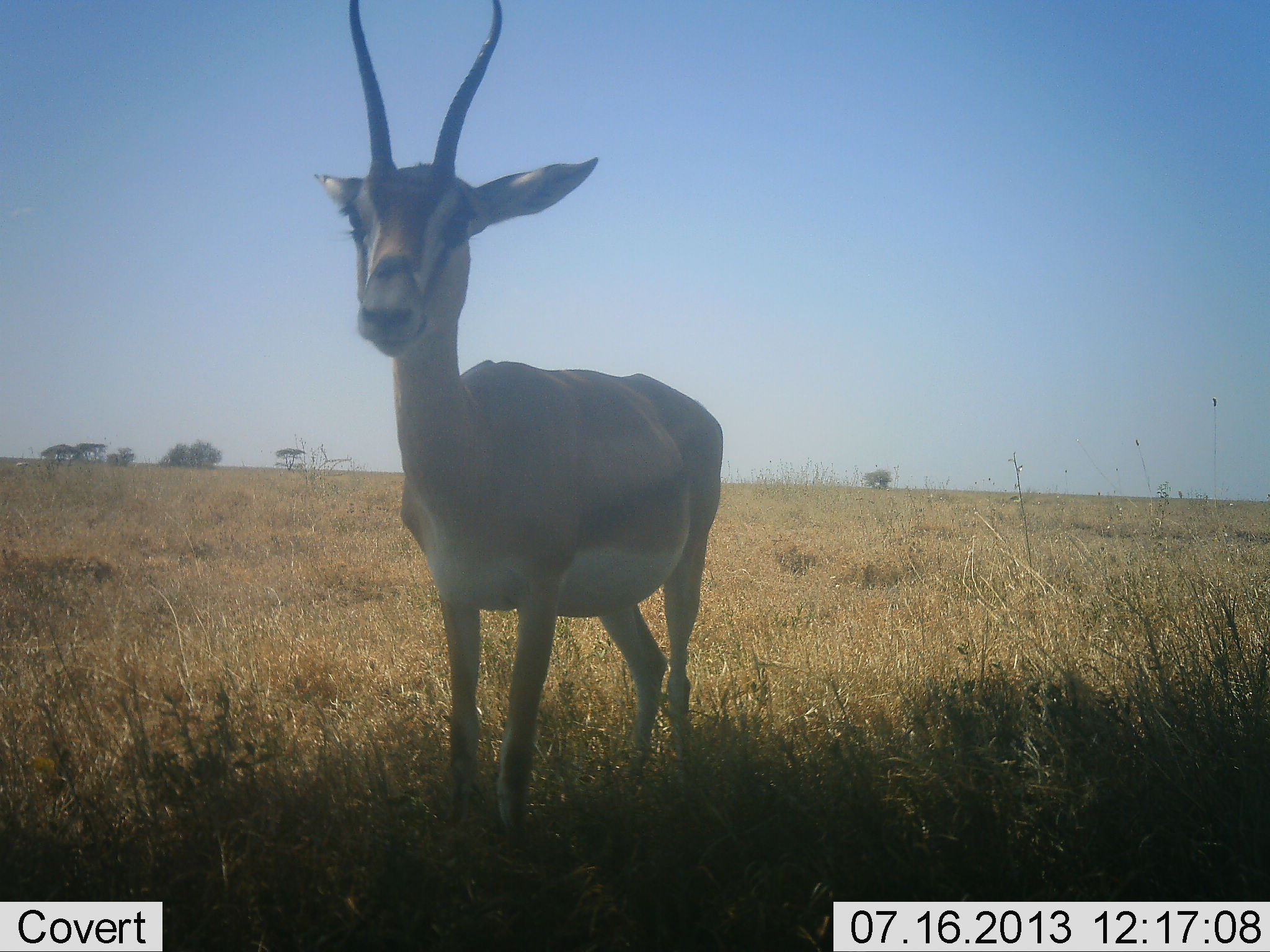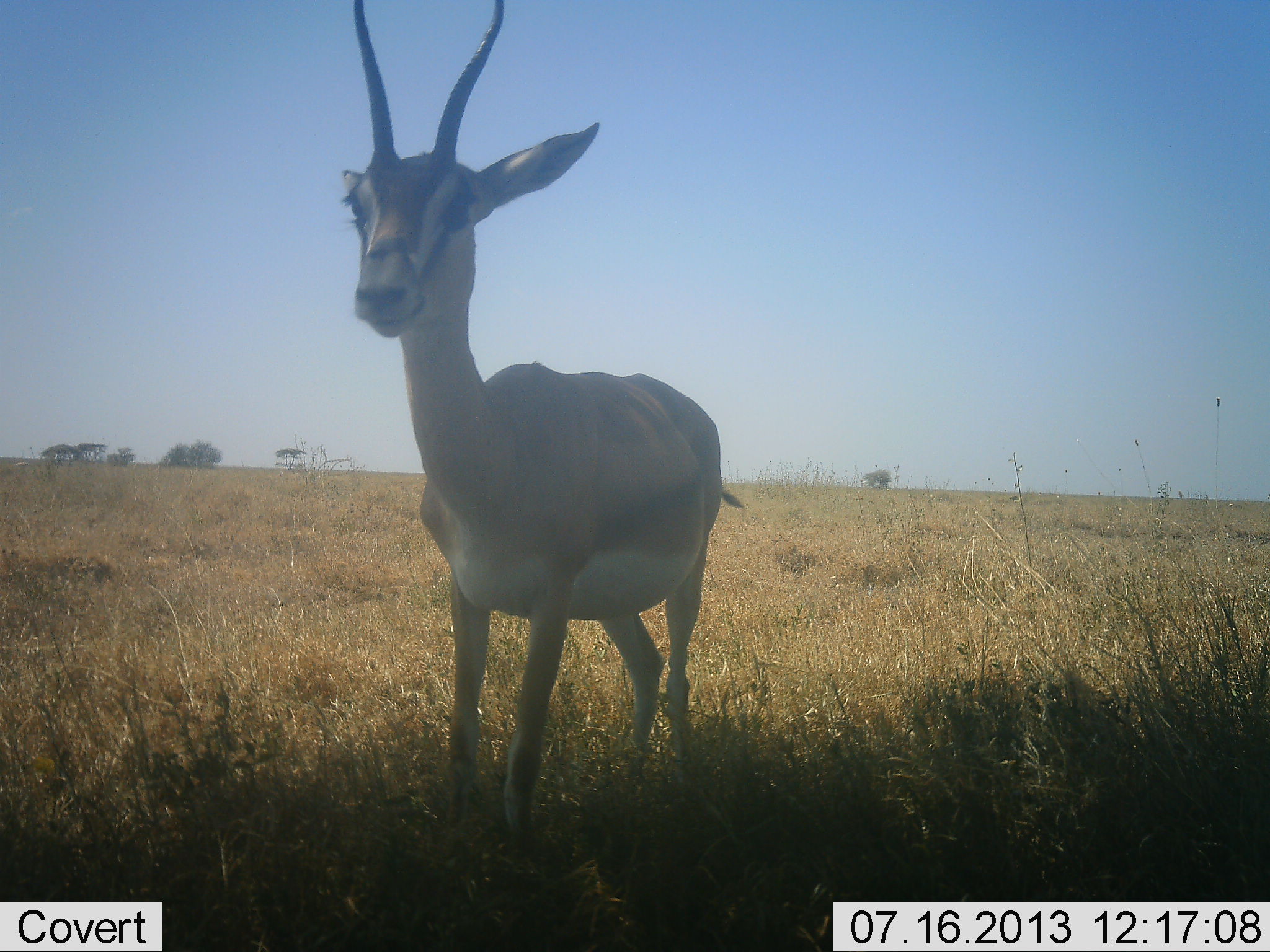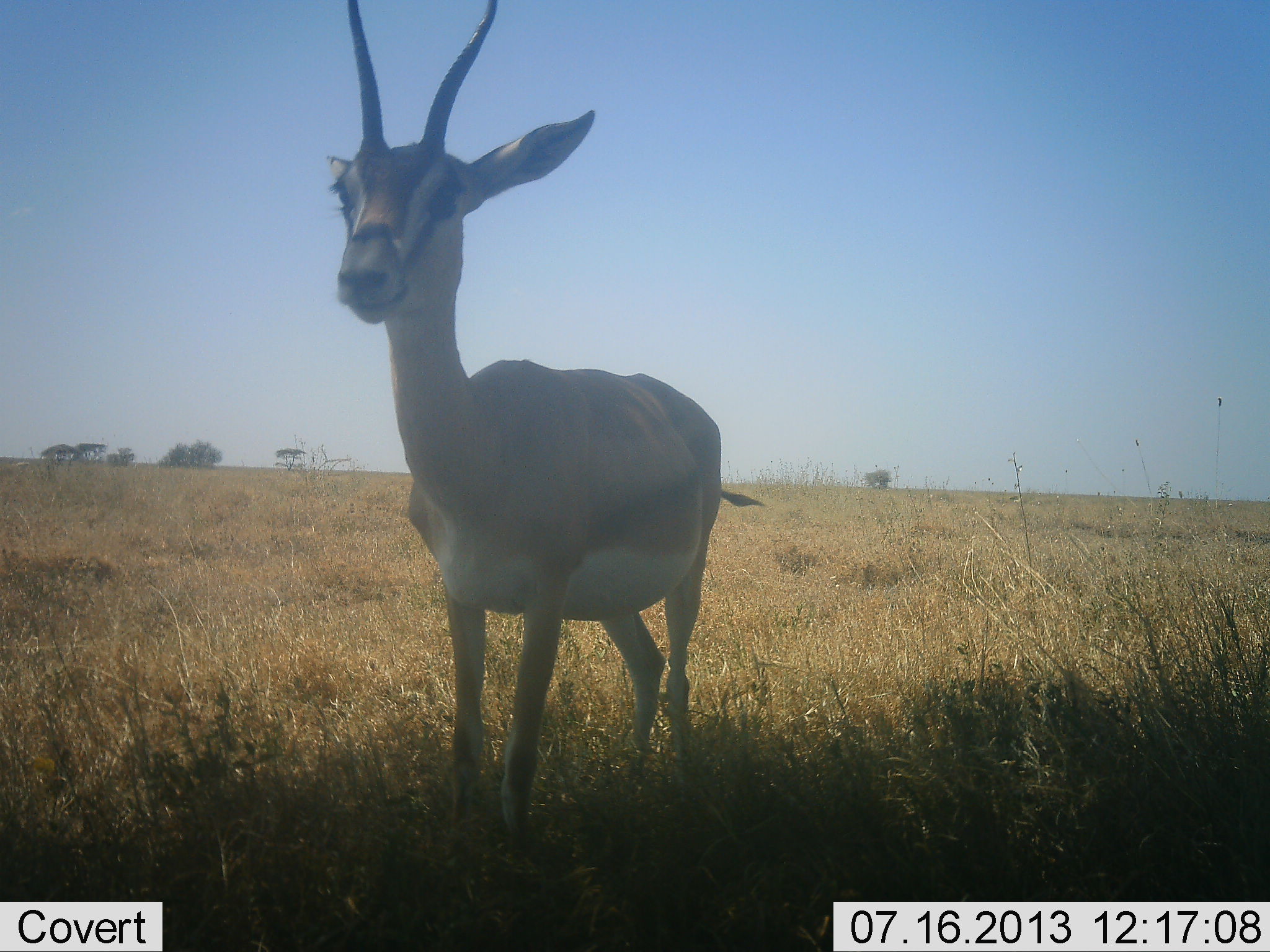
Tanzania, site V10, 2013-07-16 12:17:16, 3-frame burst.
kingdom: Animalia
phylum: Chordata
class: Mammalia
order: Artiodactyla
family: Bovidae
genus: Nanger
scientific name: Nanger granti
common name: grant's gazelle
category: gazellegrants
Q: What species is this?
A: Gazellegrants (grant's gazelle) (Nanger granti).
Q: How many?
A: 1.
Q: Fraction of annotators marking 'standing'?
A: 100%.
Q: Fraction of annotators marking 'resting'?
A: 0%.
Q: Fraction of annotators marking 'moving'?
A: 0%.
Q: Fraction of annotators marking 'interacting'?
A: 0%.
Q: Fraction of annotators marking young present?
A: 0%.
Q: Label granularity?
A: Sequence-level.